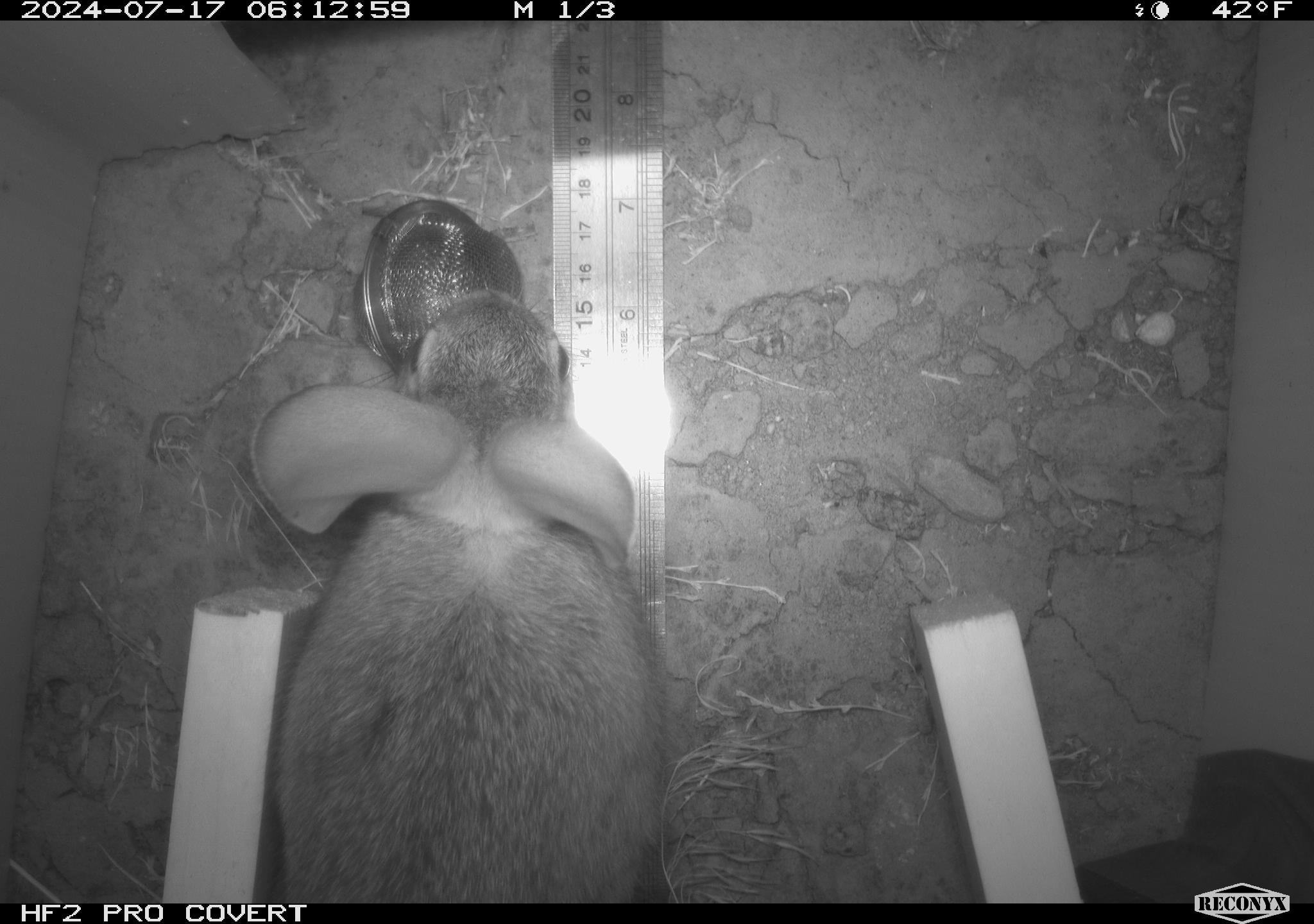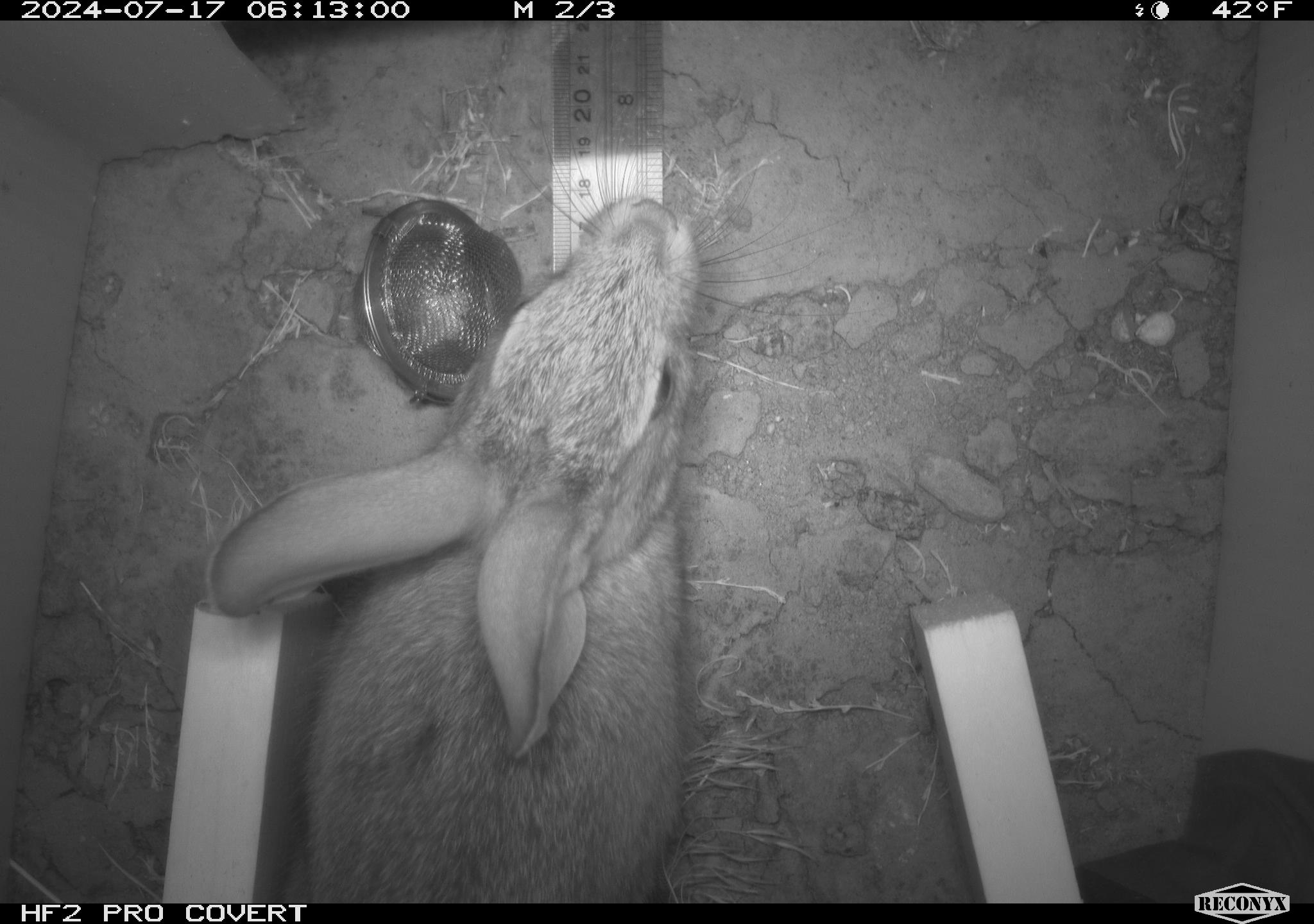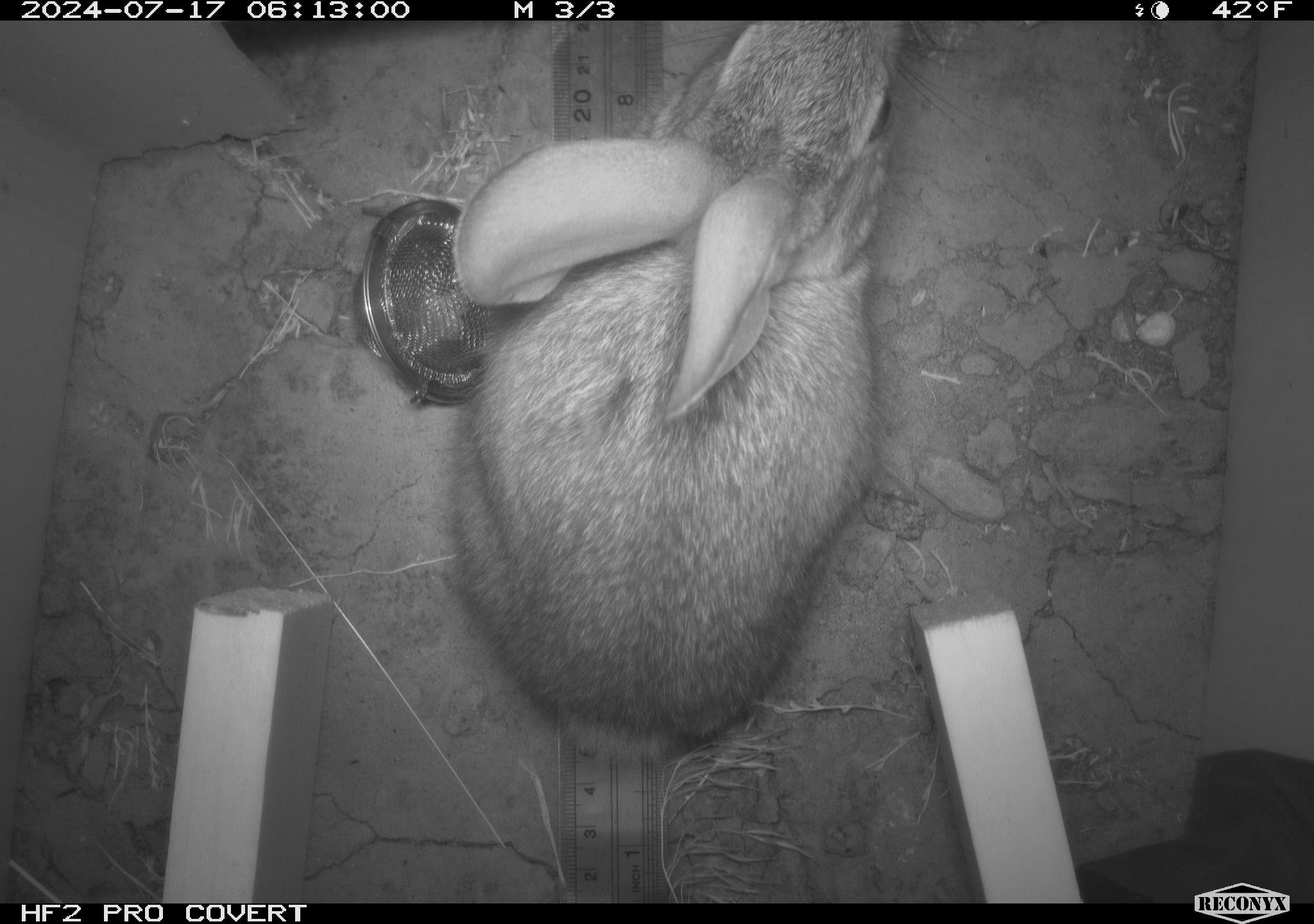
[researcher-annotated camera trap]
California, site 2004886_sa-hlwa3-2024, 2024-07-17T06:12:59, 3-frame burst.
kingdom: Animalia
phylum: Chordata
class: Mammalia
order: Lagomorpha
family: Leporidae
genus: Sylvilagus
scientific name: Sylvilagus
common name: cottontail rabbits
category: sylvilagus species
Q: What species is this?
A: Sylvilagus species (cottontail rabbits) (Sylvilagus).